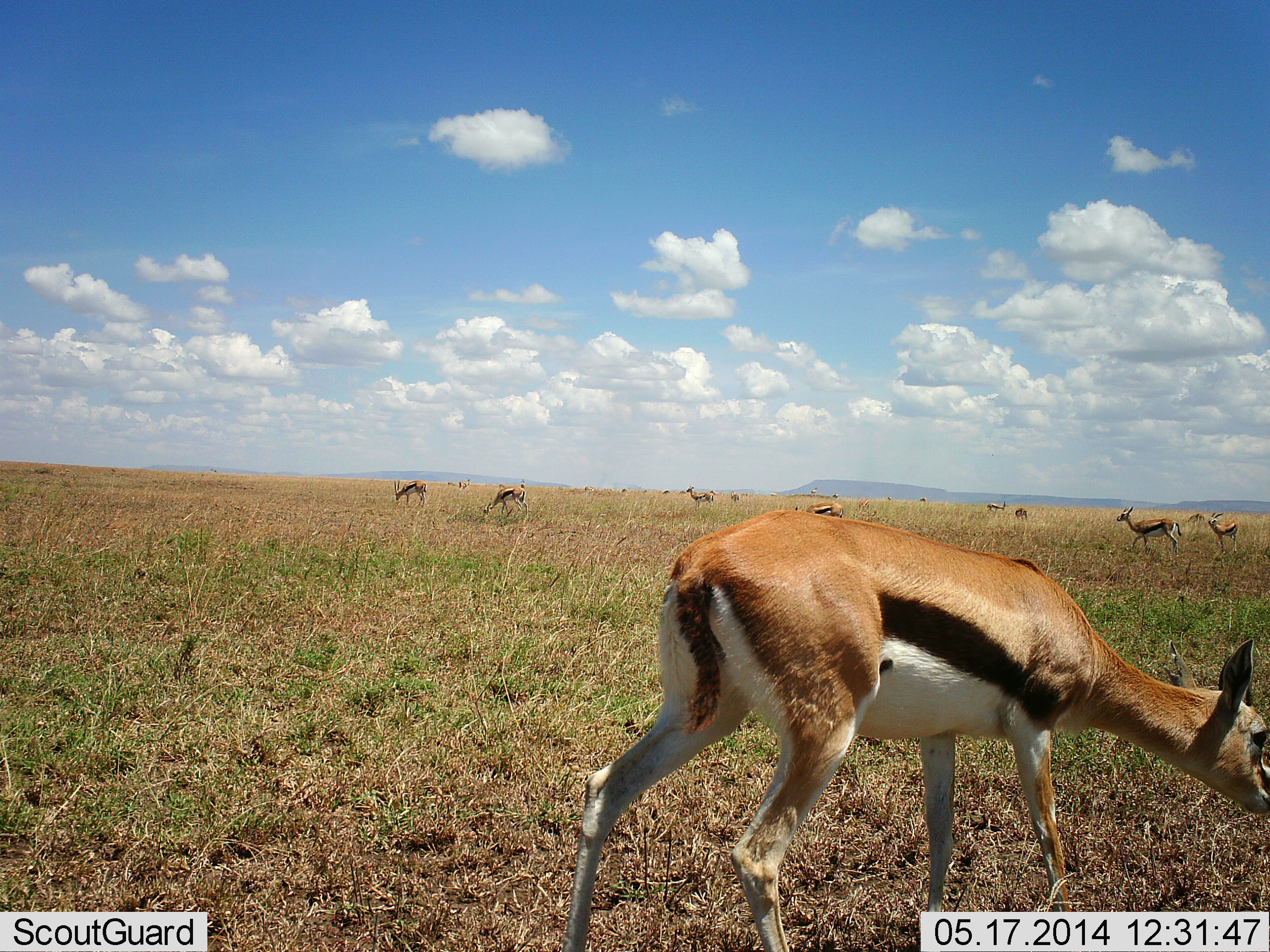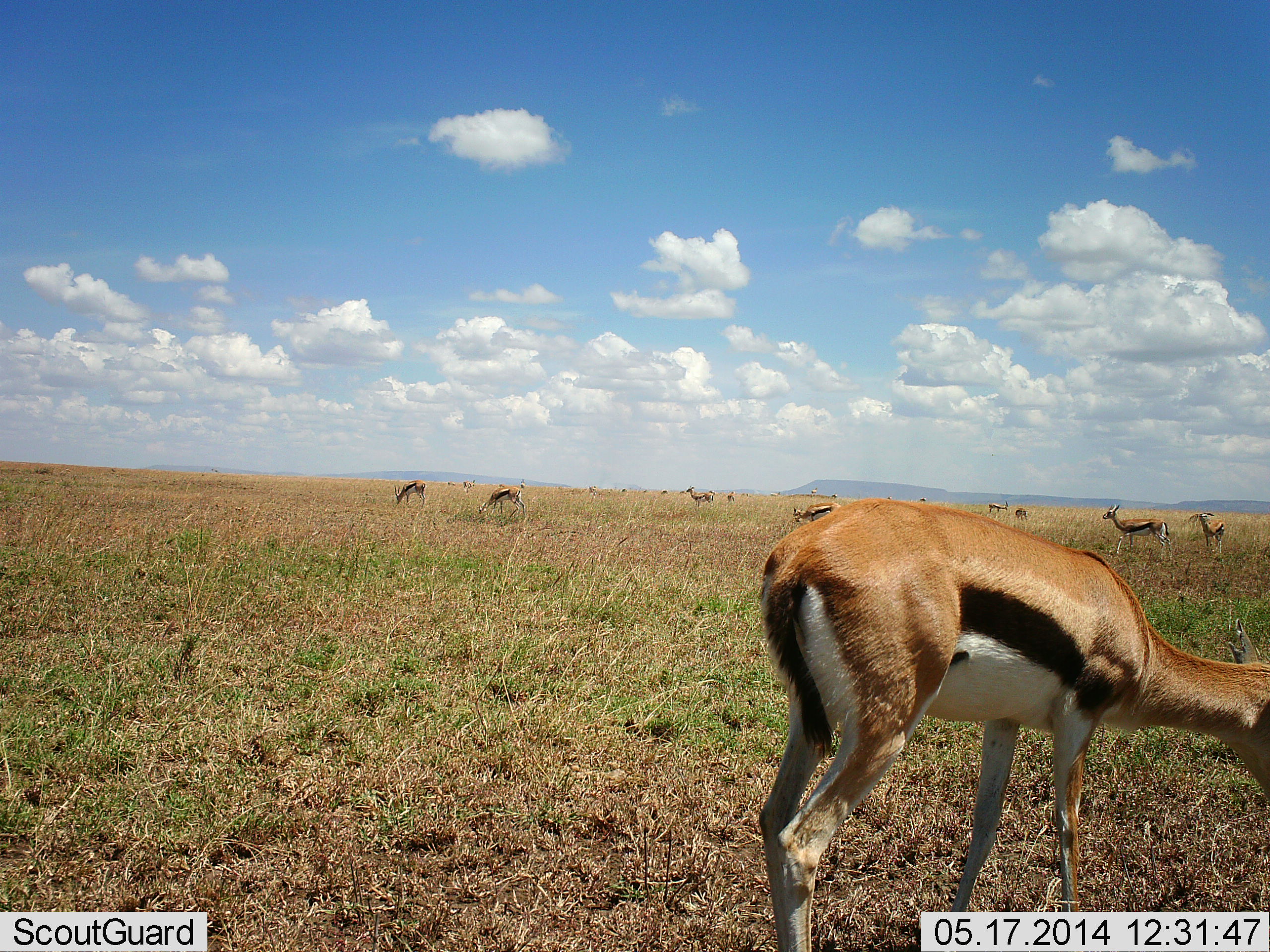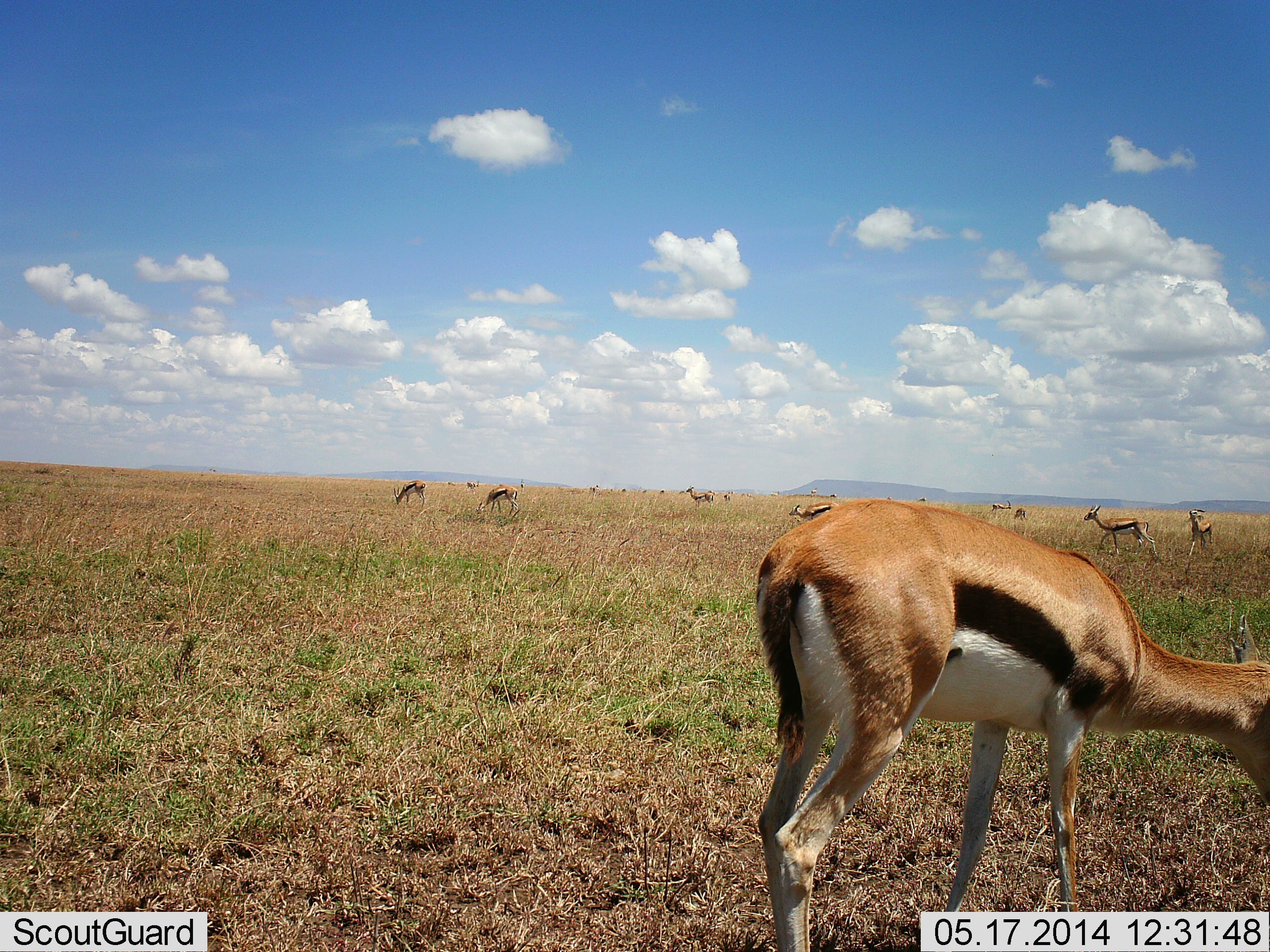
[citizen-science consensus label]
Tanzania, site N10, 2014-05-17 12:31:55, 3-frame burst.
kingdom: Animalia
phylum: Chordata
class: Mammalia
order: Artiodactyla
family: Bovidae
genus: Eudorcas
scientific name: Eudorcas thomsonii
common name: thomson's gazelle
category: gazellethomsons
Gazellethomsons (thomson's gazelle) (Eudorcas thomsonii), count 11-50. Behavior (volunteer vote fractions): standing 50%, resting 20%, moving 60%, interacting 0%. Young present (vote fraction): 0%. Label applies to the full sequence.